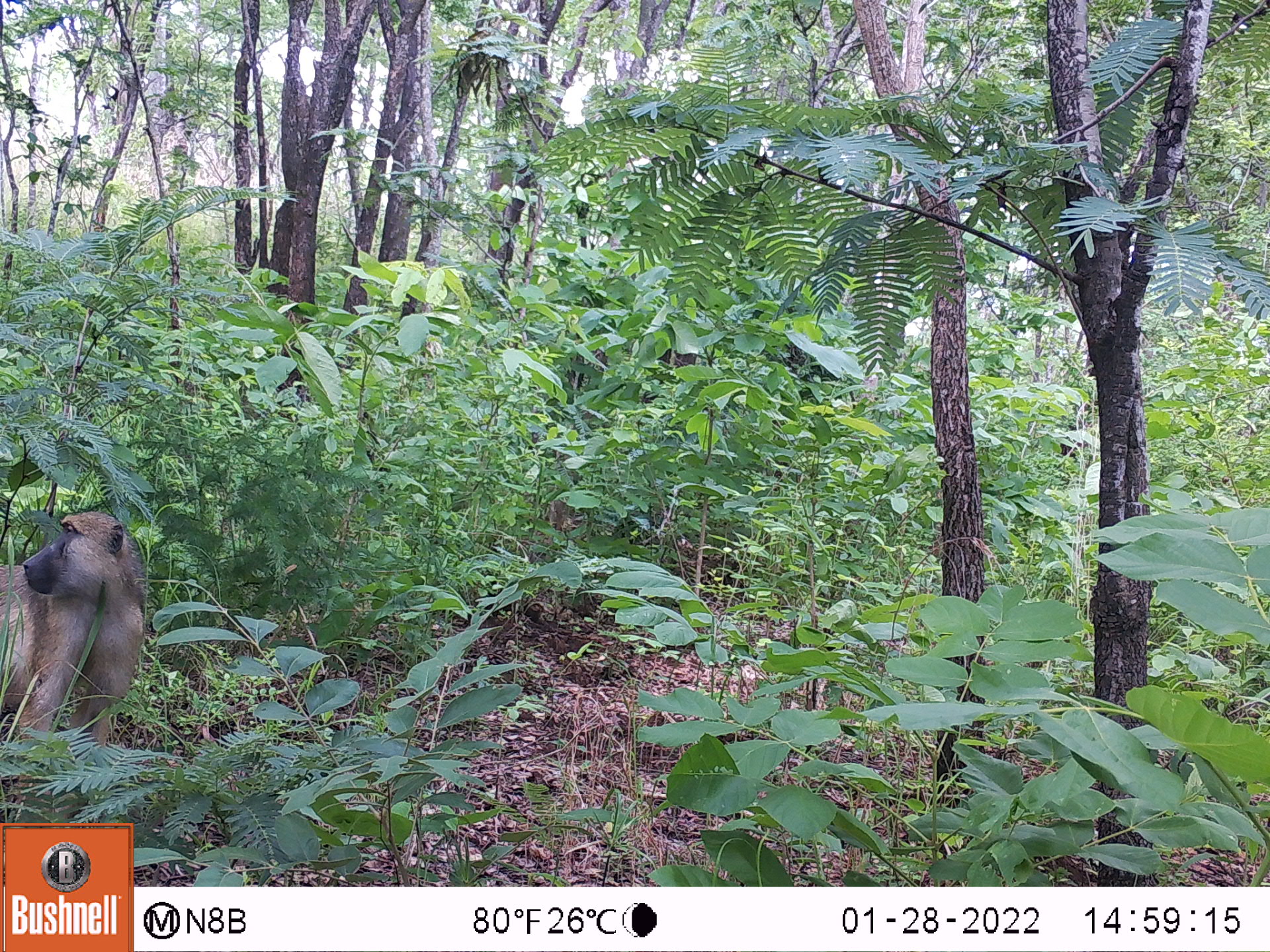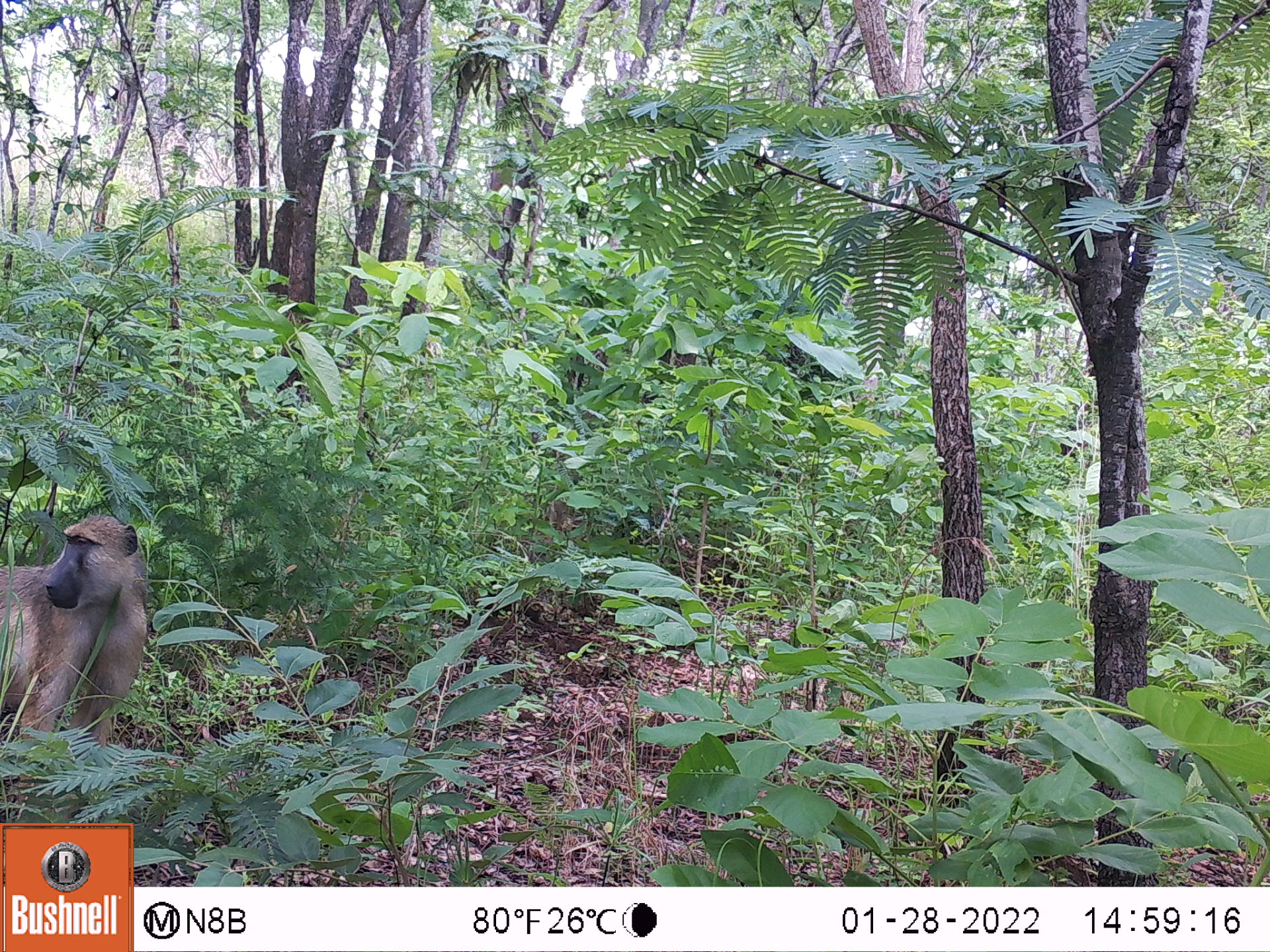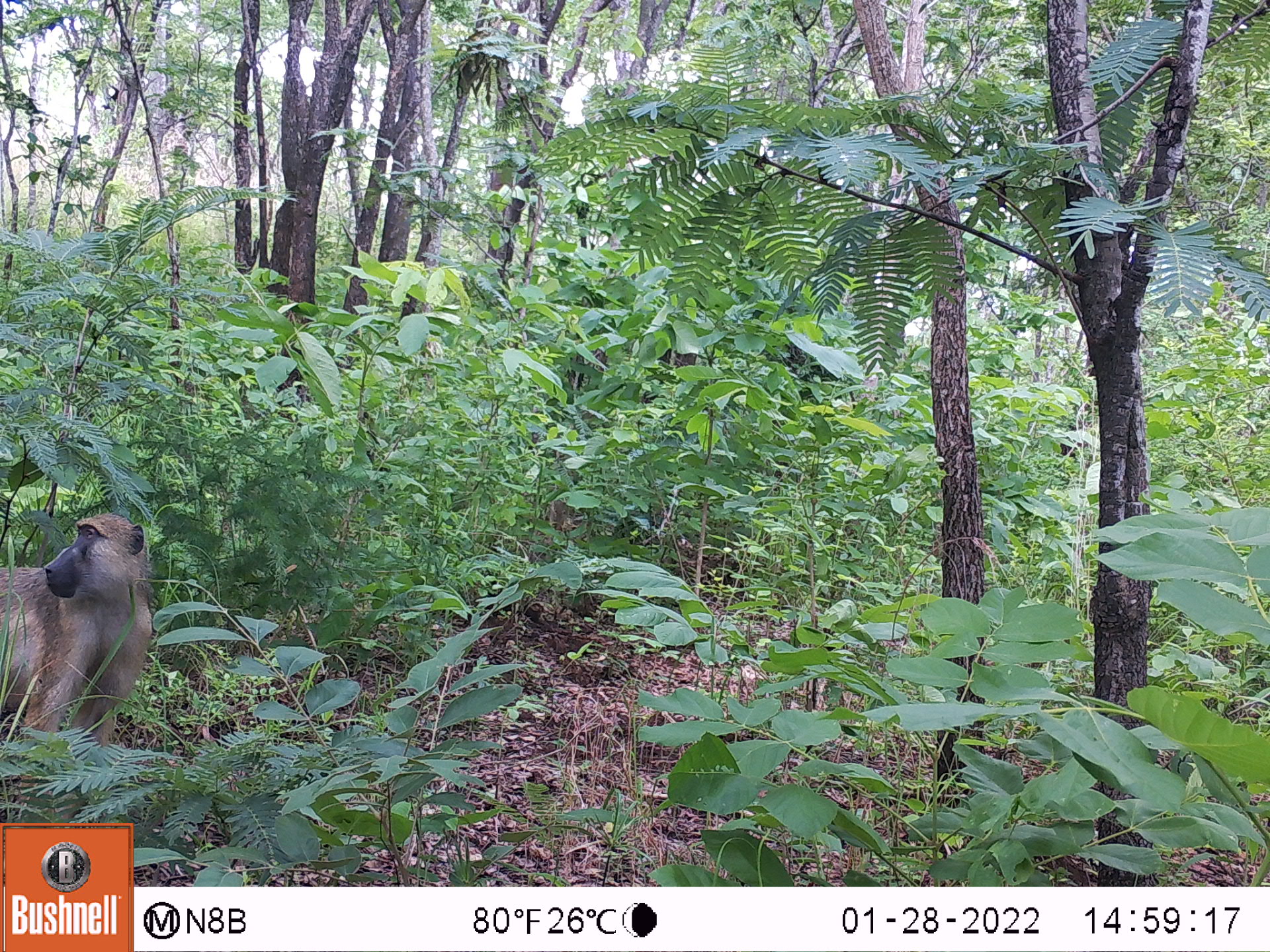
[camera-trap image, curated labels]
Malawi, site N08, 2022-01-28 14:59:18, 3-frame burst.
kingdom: Animalia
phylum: Chordata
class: Mammalia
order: Primates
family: Cercopithecidae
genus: Papio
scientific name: Papio cynocephalus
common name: yellow baboon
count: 1